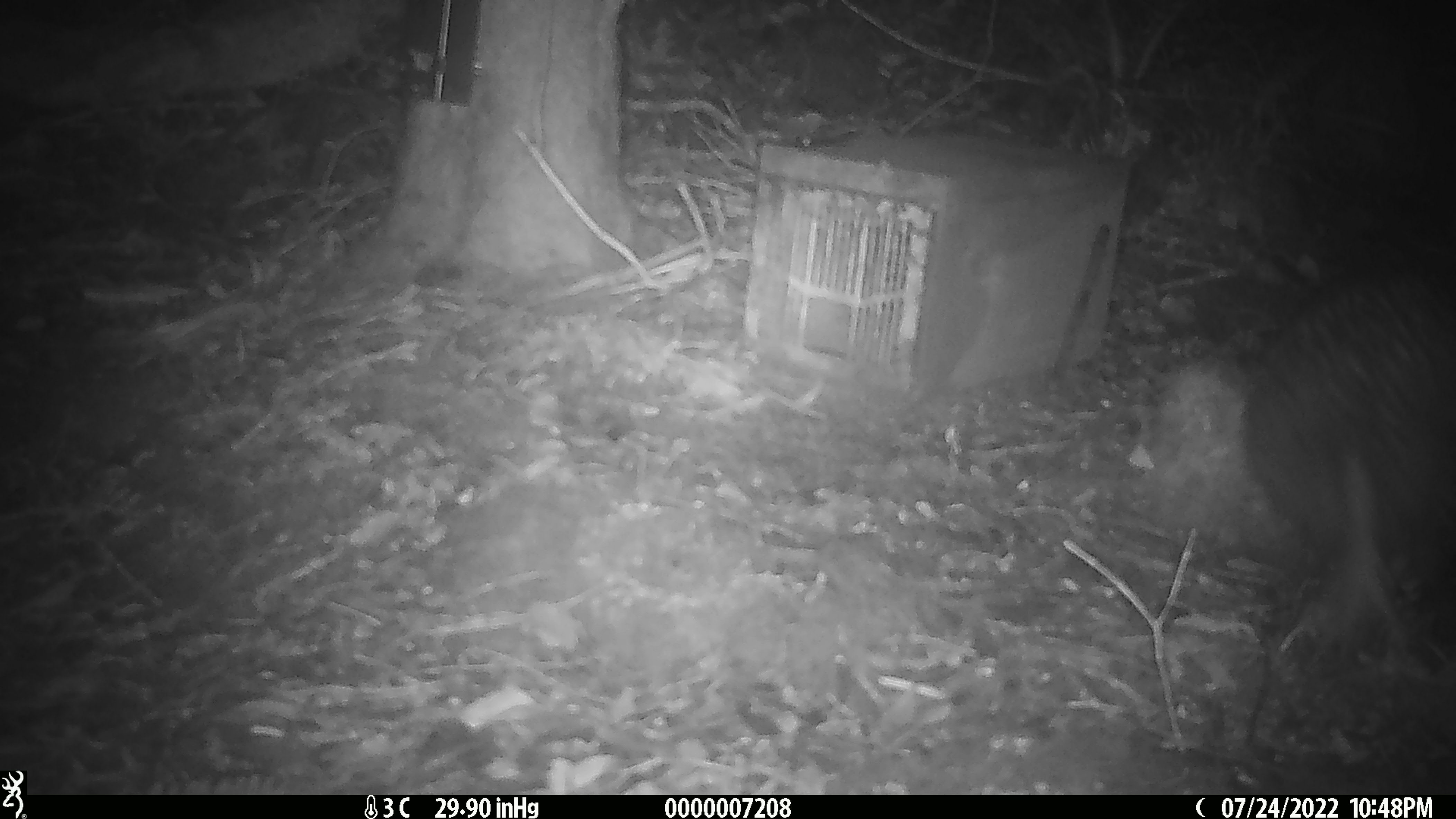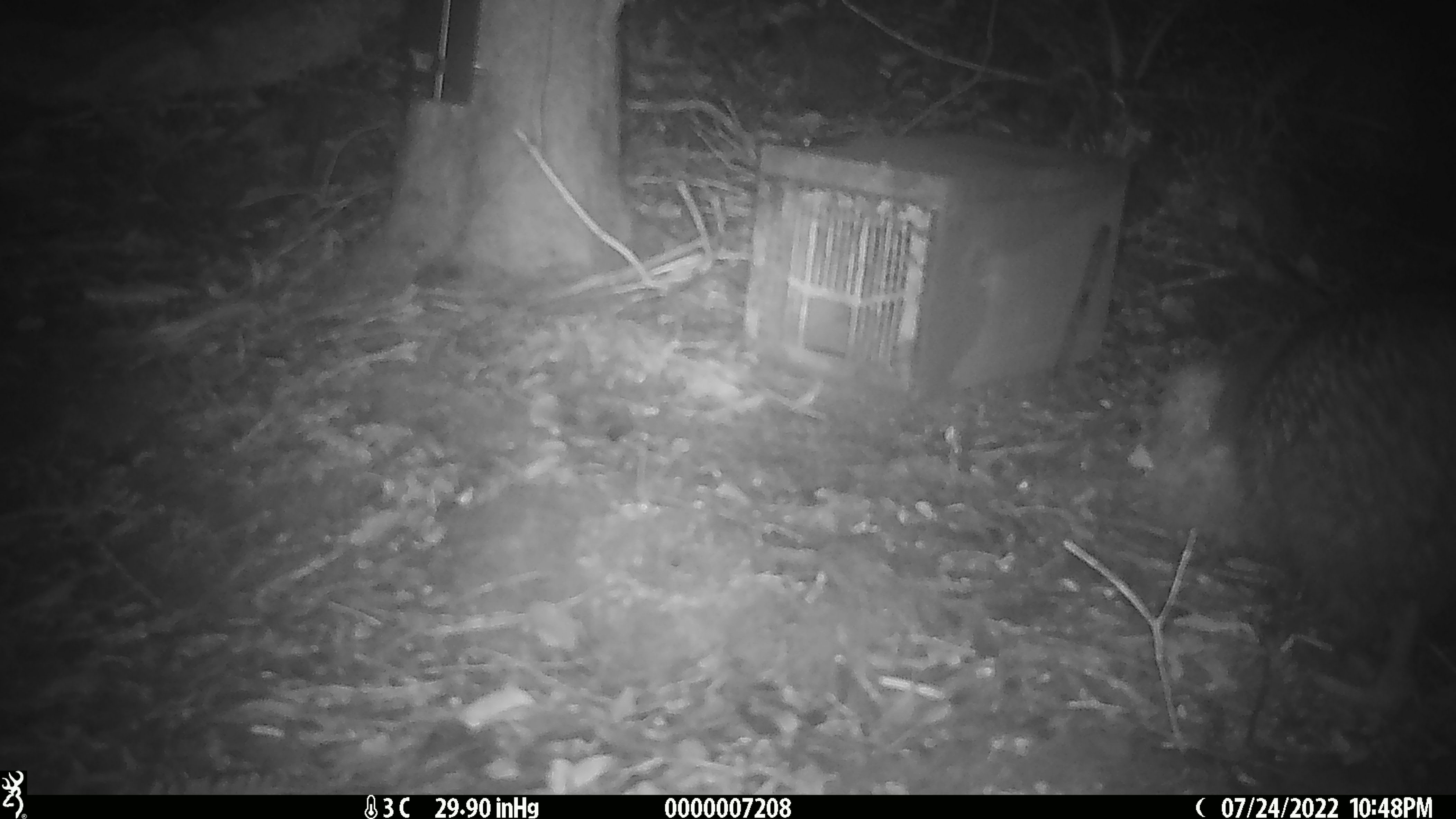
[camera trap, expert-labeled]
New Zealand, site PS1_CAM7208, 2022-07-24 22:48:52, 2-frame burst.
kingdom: Animalia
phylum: Chordata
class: Aves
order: Apterygiformes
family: Apterygidae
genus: Apteryx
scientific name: Apteryx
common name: kiwi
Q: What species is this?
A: Kiwi (Apteryx).